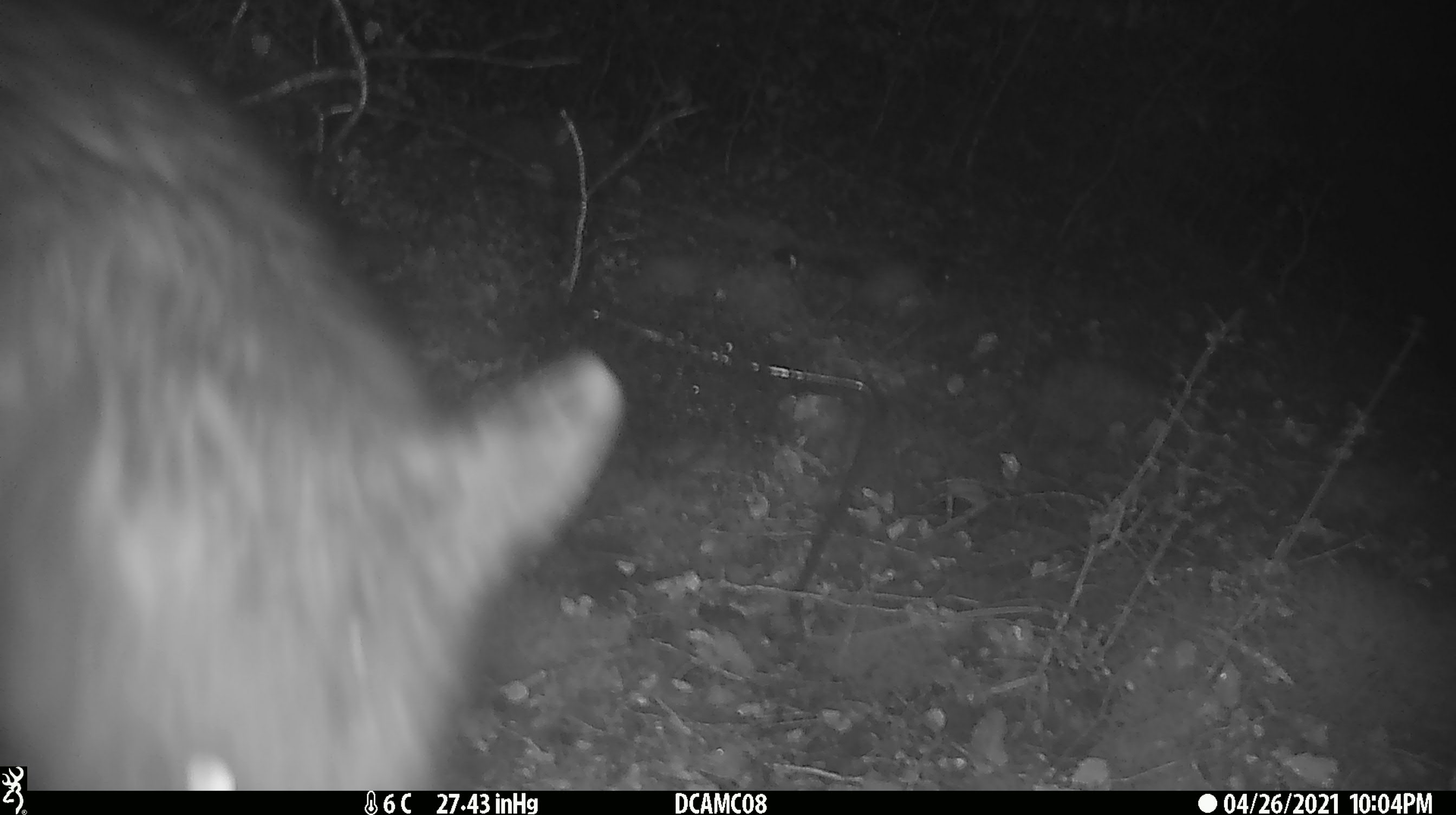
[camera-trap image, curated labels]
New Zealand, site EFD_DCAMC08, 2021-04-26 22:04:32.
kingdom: Animalia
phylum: Chordata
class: Mammalia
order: Diprotodontia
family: Phalangeridae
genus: Trichosurus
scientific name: Trichosurus vulpecula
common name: common brushtail possum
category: possum